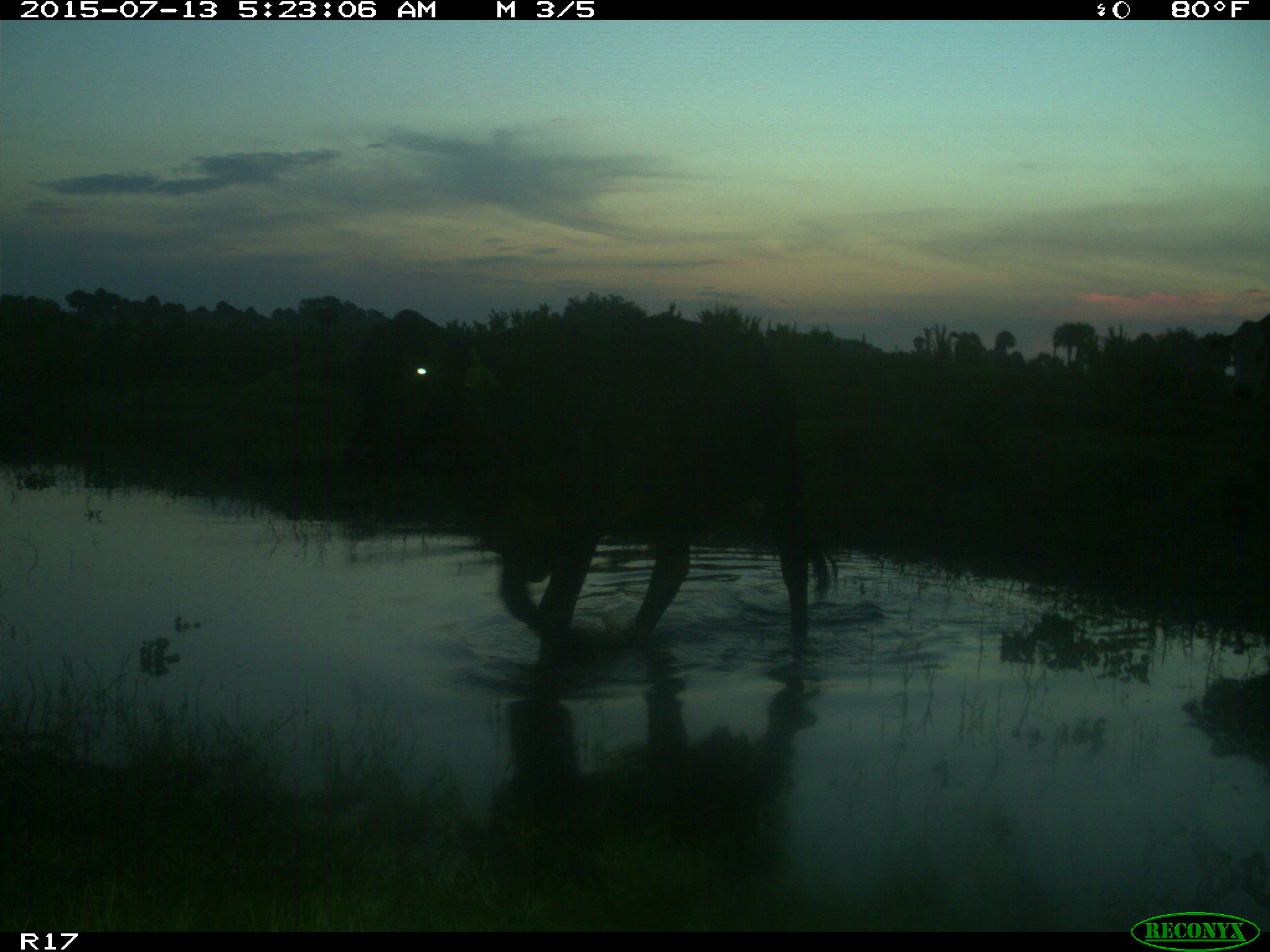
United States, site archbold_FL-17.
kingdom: Animalia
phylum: Chordata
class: Mammalia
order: Artiodactyla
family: Bovidae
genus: Bos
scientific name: Bos taurus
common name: domestic cow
Bos taurus (domestic cow).